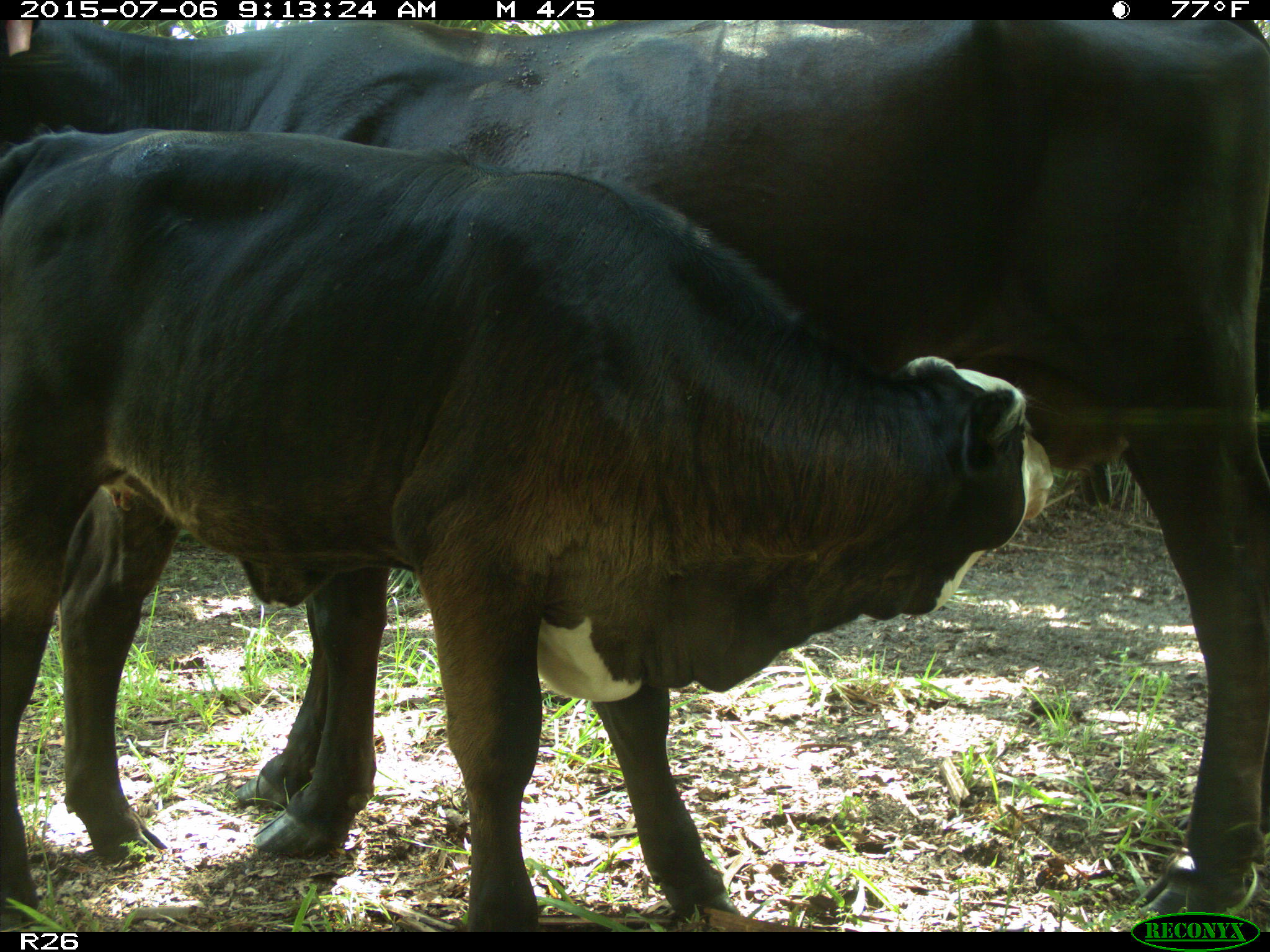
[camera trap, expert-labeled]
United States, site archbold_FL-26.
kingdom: Animalia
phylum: Chordata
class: Mammalia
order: Artiodactyla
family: Bovidae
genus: Bos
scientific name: Bos taurus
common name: domestic cow